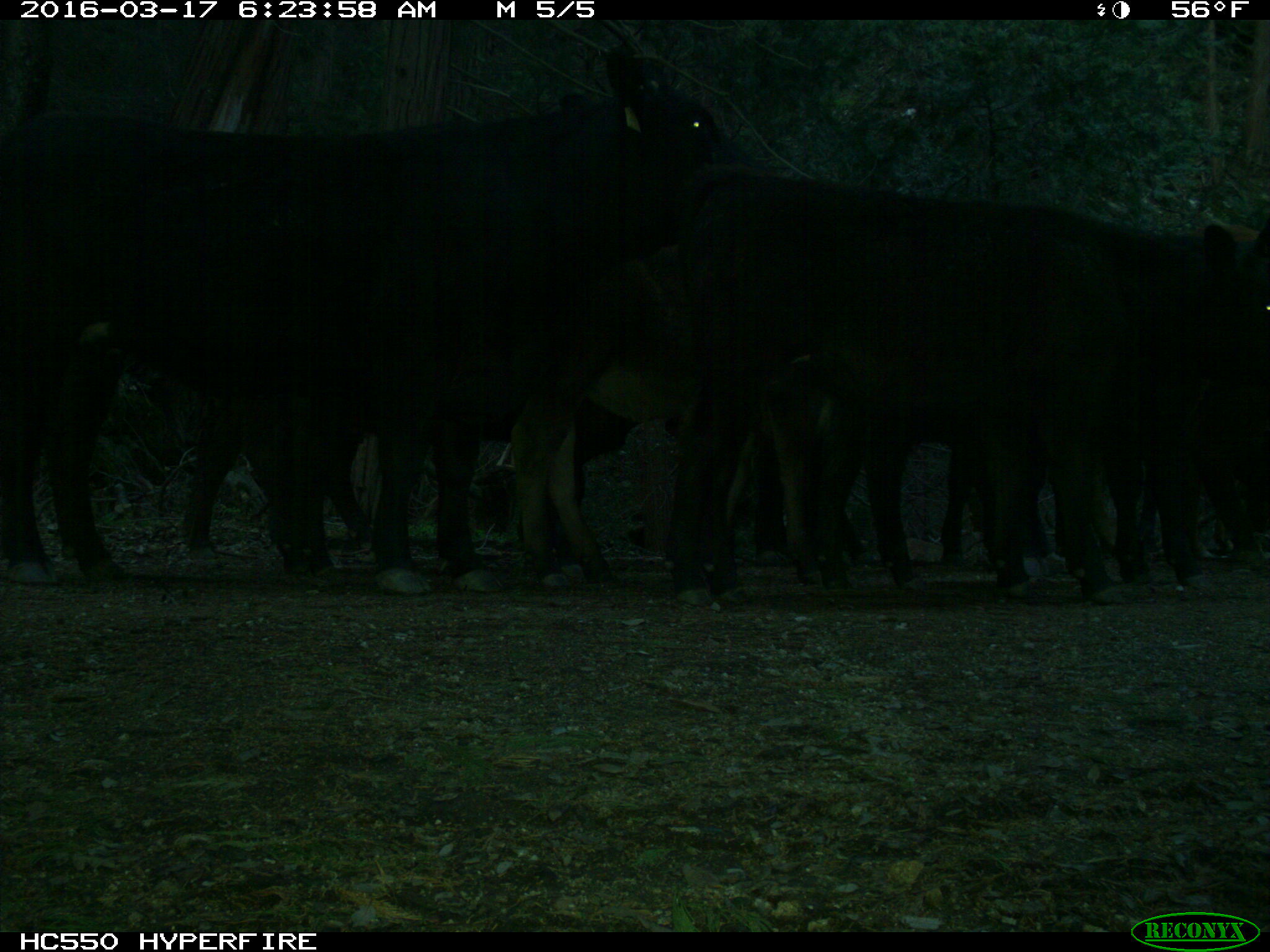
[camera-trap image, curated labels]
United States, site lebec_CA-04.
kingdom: Animalia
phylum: Chordata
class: Mammalia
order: Artiodactyla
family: Bovidae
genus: Bos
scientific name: Bos taurus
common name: domestic cow